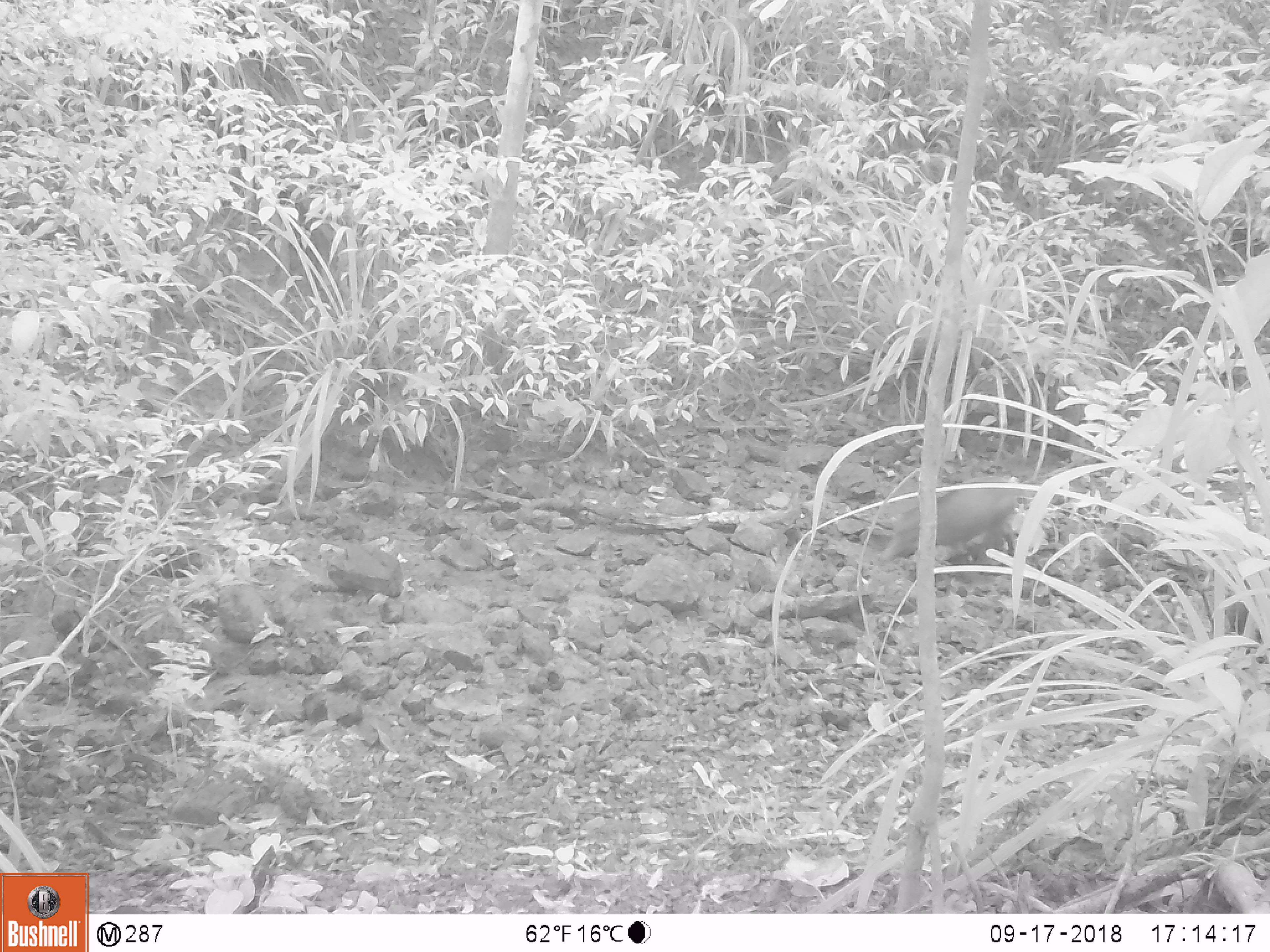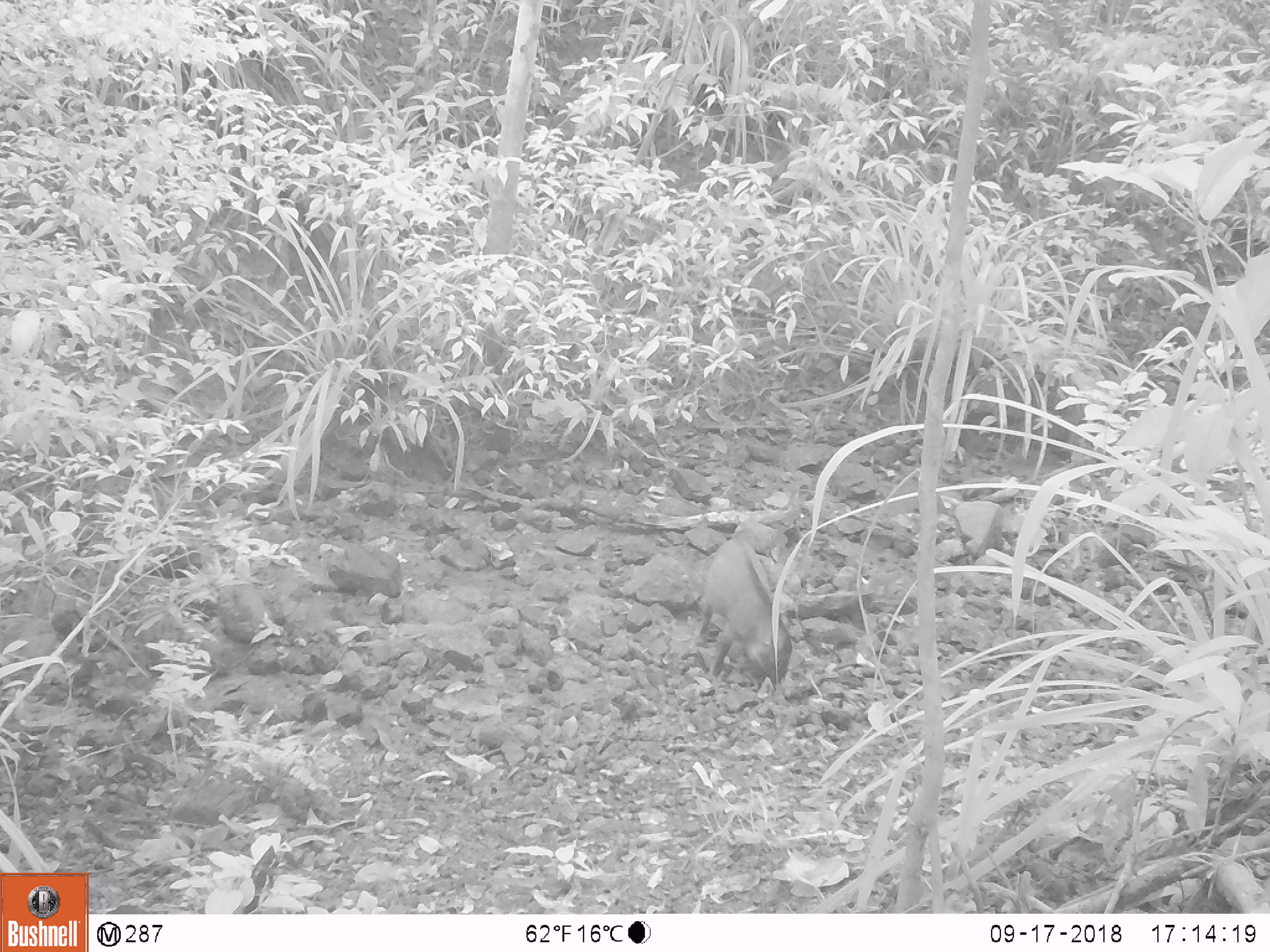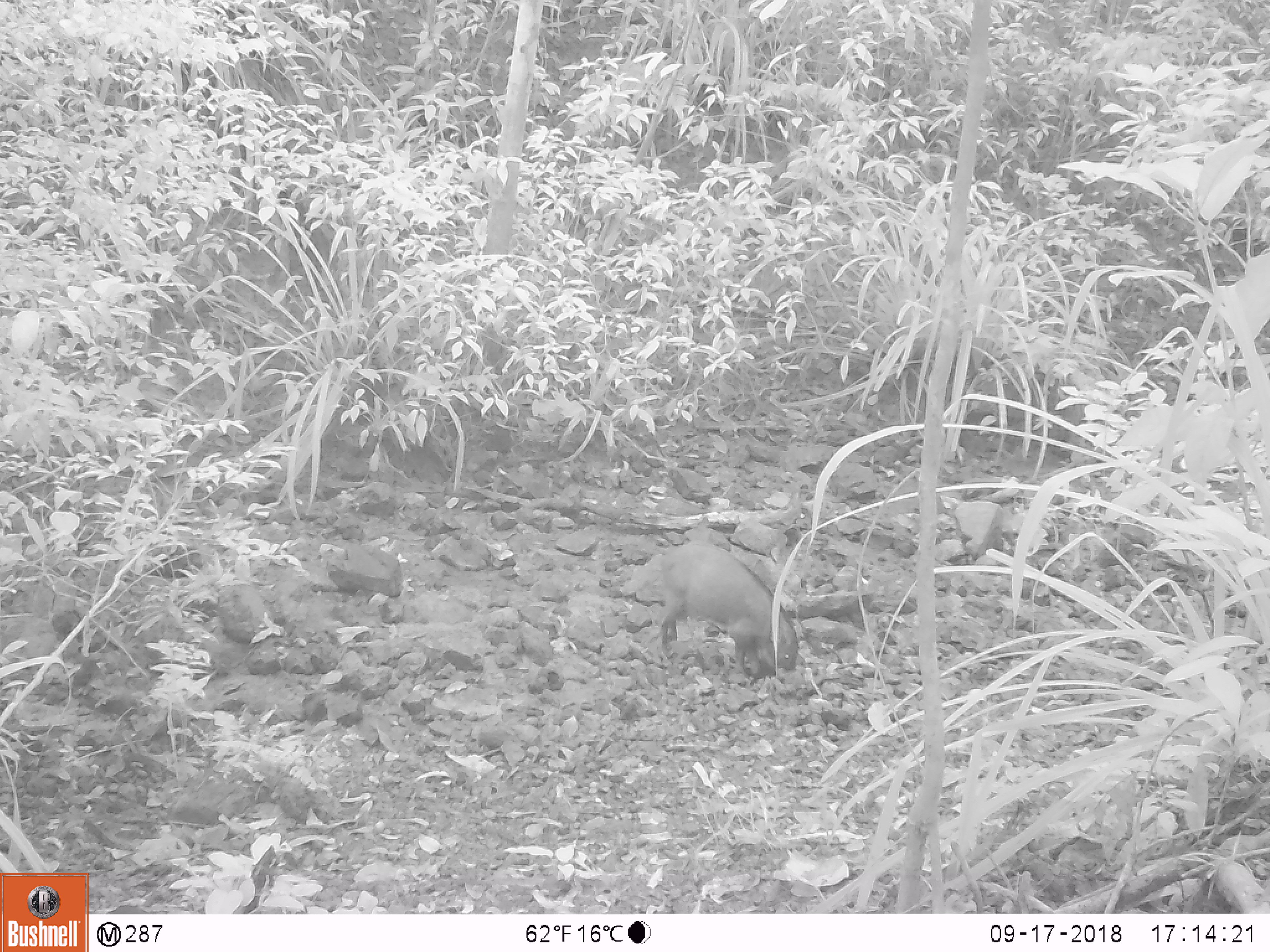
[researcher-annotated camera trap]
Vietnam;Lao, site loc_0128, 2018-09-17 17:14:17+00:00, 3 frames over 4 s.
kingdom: Animalia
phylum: Chordata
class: Mammalia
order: Artiodactyla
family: Suidae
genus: Sus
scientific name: Sus scrofa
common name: eurasian wild pig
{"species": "eurasian wild pig (Sus scrofa)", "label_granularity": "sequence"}